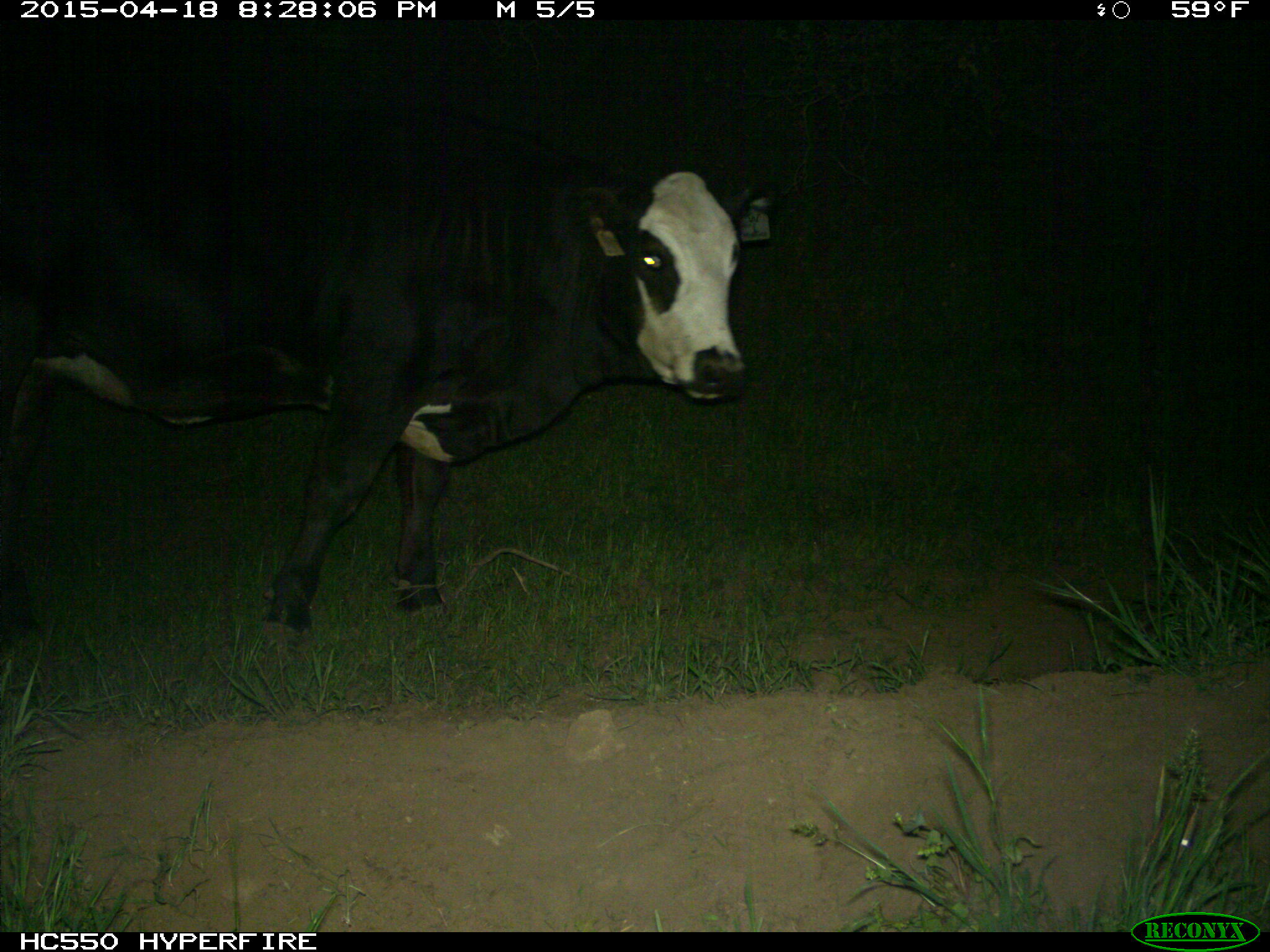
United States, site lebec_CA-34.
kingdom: Animalia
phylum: Chordata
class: Mammalia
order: Artiodactyla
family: Bovidae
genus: Bos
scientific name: Bos taurus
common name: domestic cow